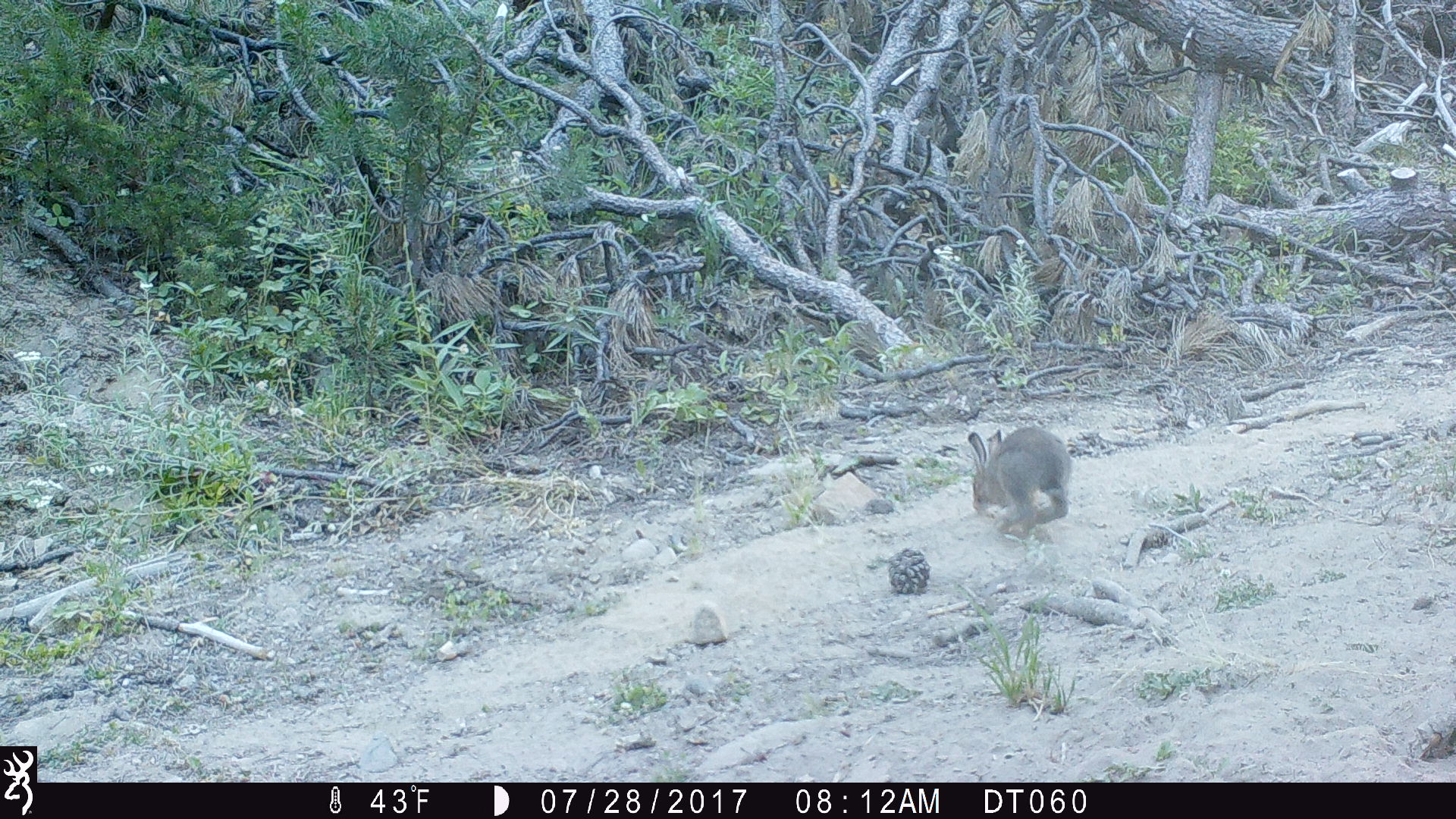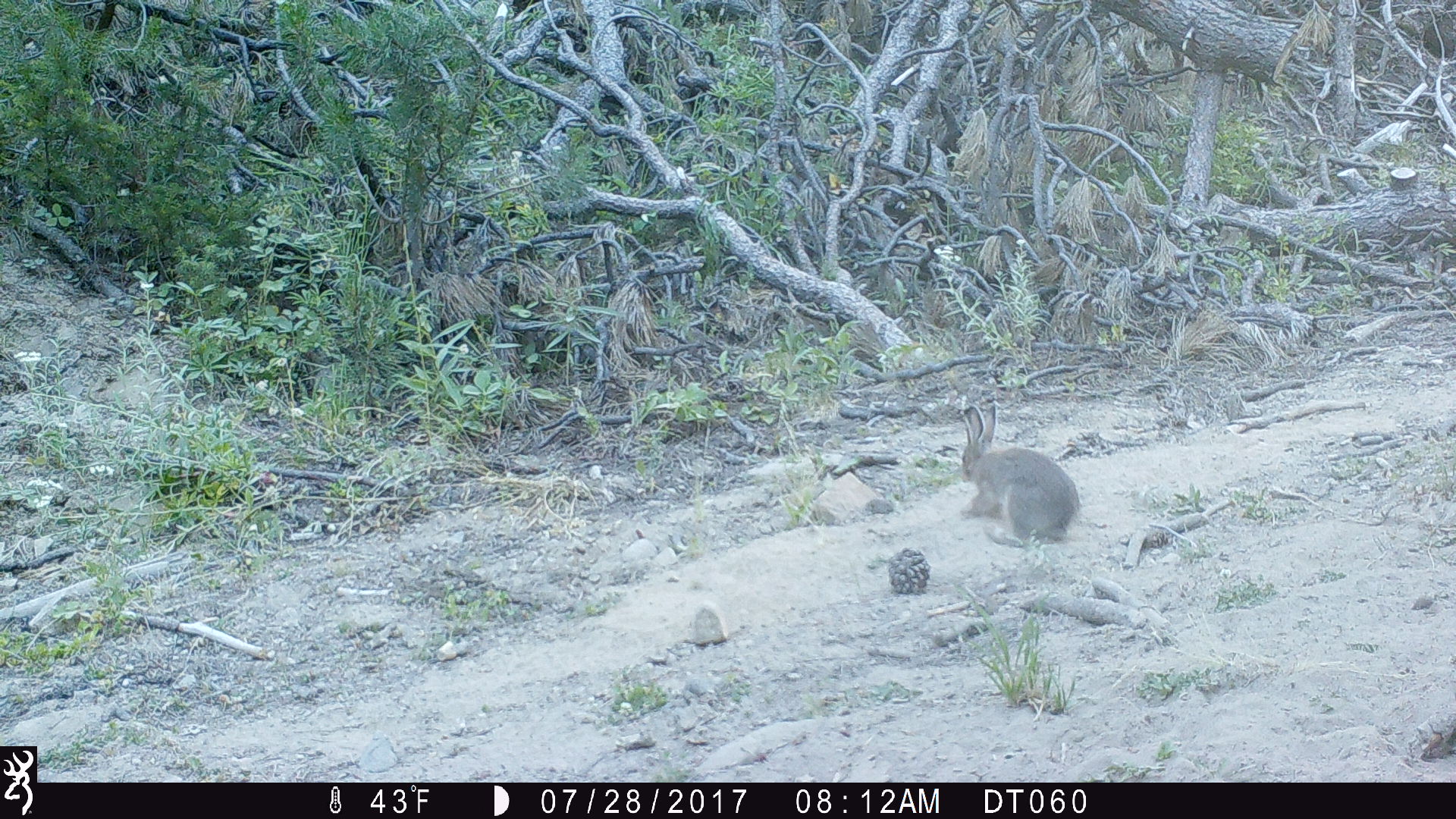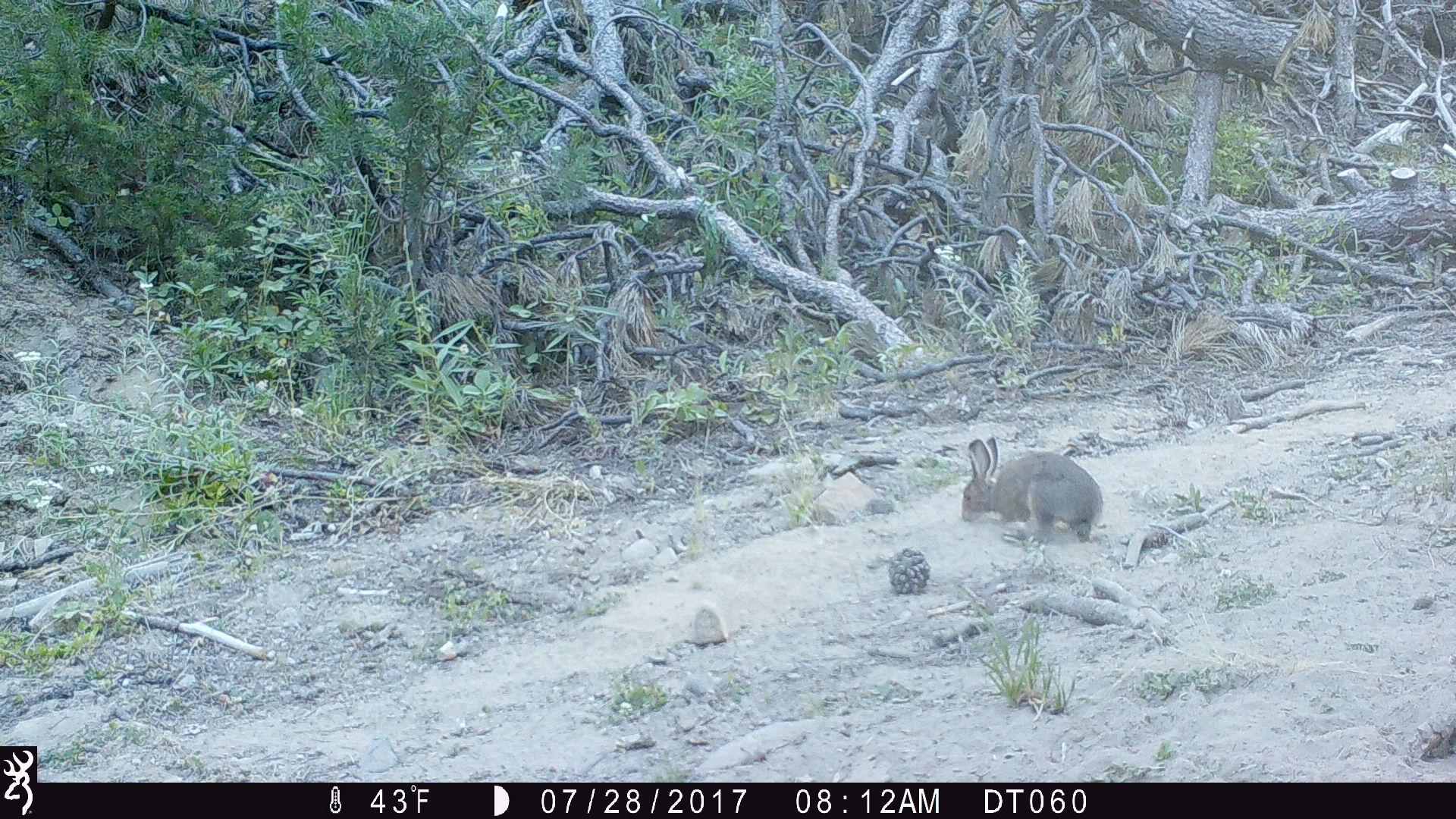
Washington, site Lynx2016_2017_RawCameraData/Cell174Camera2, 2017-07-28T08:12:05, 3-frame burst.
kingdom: Animalia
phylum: Chordata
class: Mammalia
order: Lagomorpha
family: Leporidae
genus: Lepus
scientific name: Lepus americanus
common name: snowshoe hare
Lepus americanus (snowshoe hare). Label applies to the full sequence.